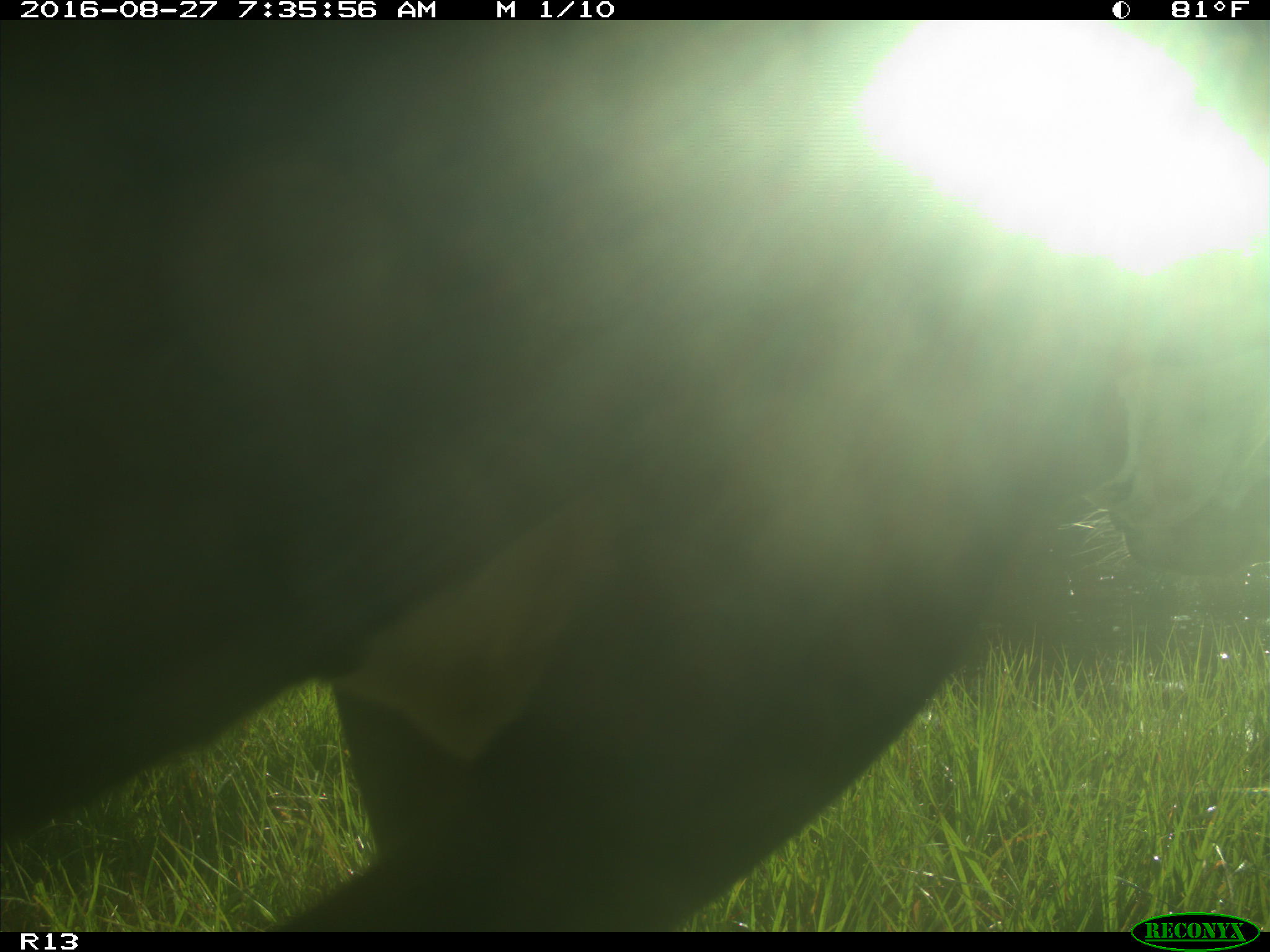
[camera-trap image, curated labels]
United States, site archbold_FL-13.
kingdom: Animalia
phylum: Chordata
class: Mammalia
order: Artiodactyla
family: Bovidae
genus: Bos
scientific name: Bos taurus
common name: domestic cow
Bos taurus (domestic cow).